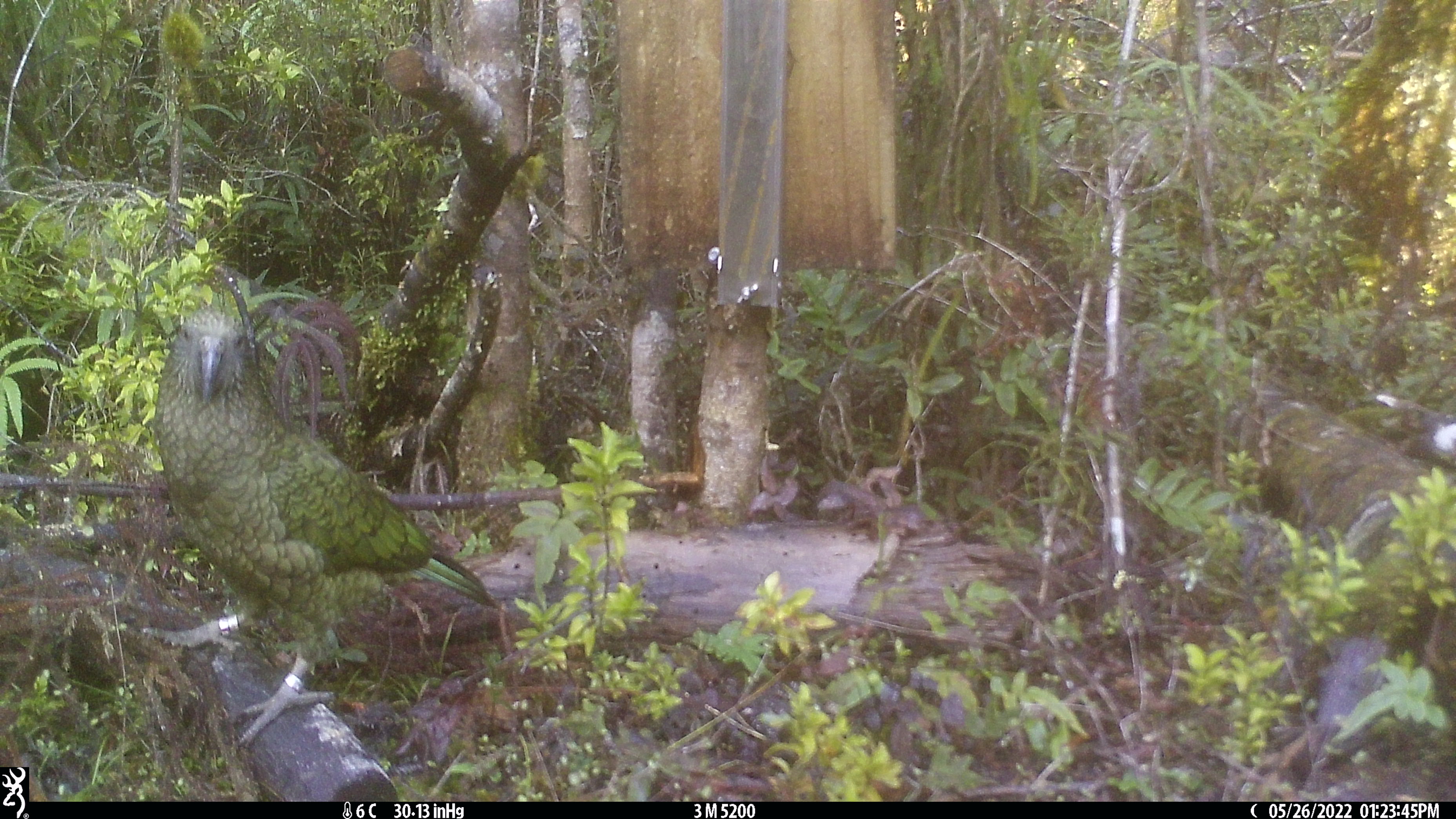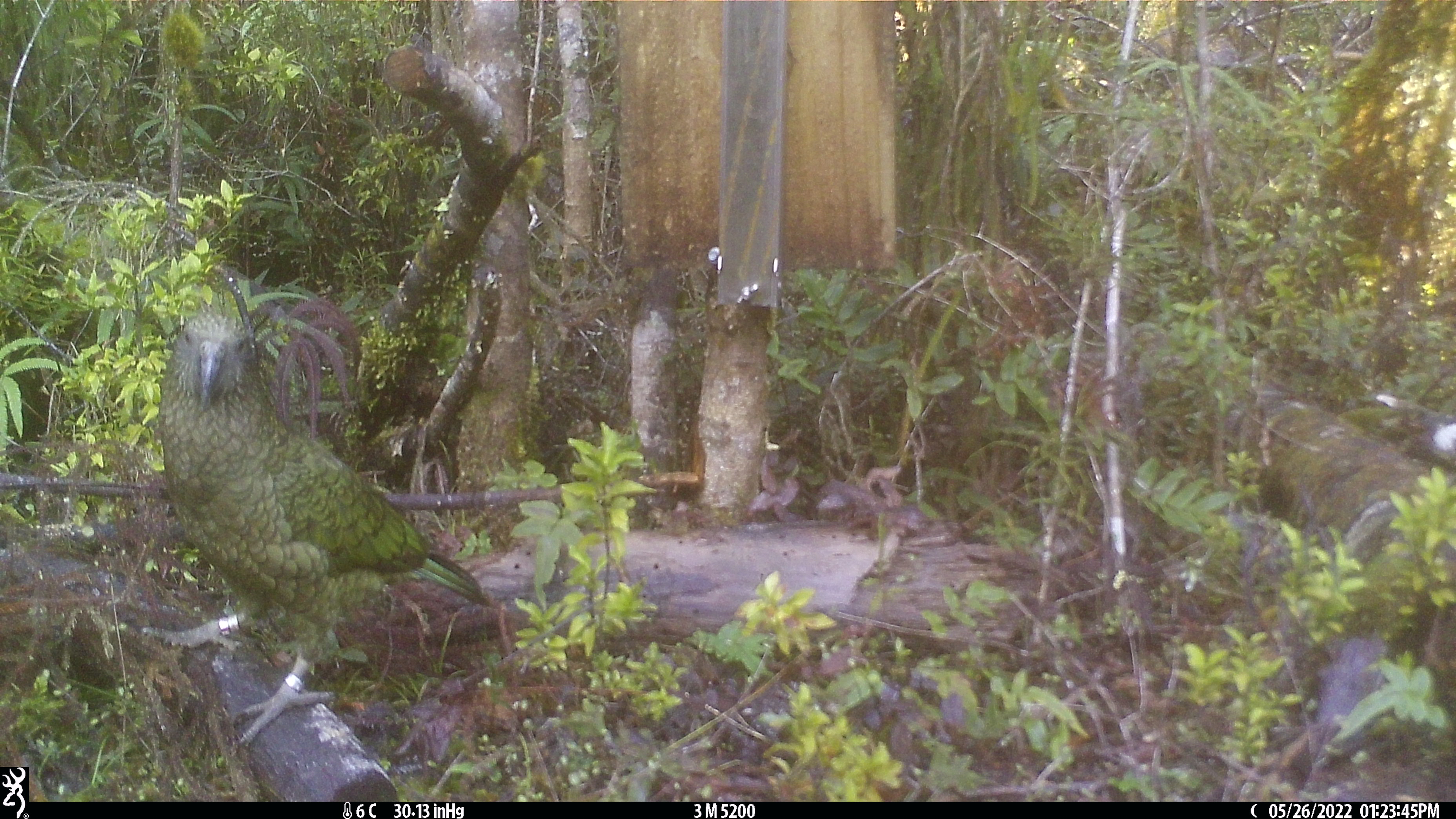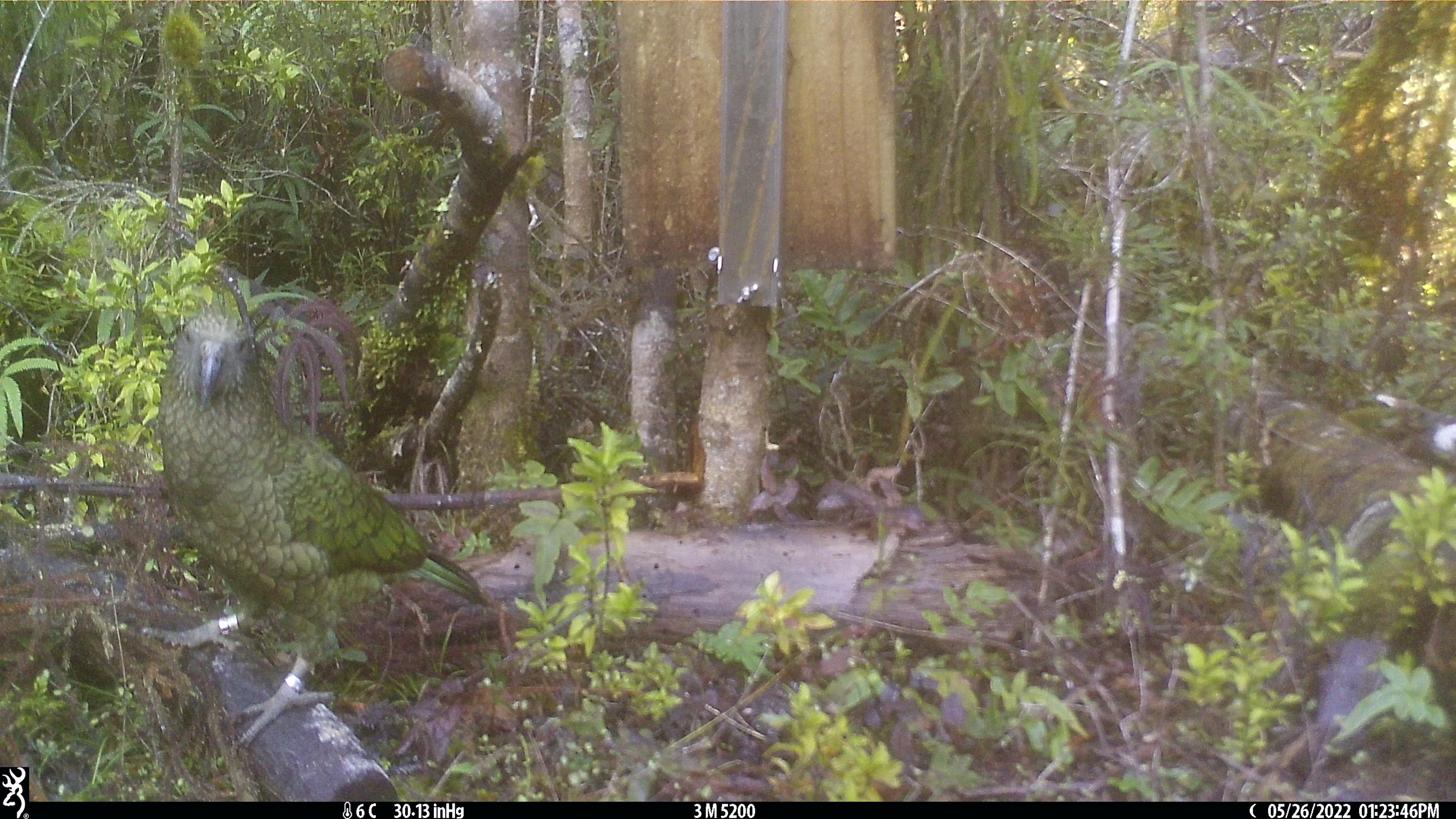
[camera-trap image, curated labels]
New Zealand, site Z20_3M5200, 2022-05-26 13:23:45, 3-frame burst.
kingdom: Animalia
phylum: Chordata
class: Aves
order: Psittaciformes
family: Strigopidae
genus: Nestor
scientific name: Nestor notabilis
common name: kea